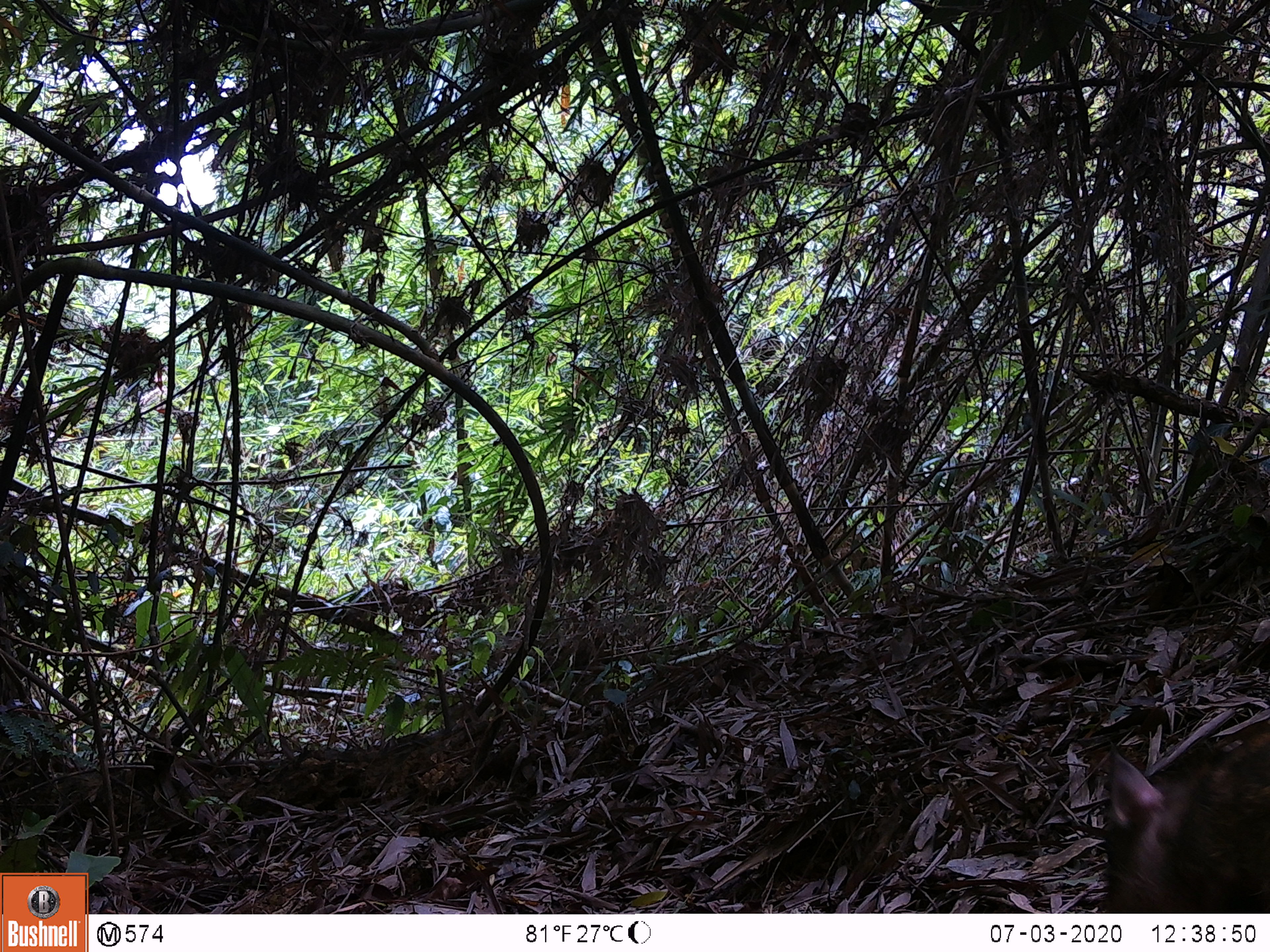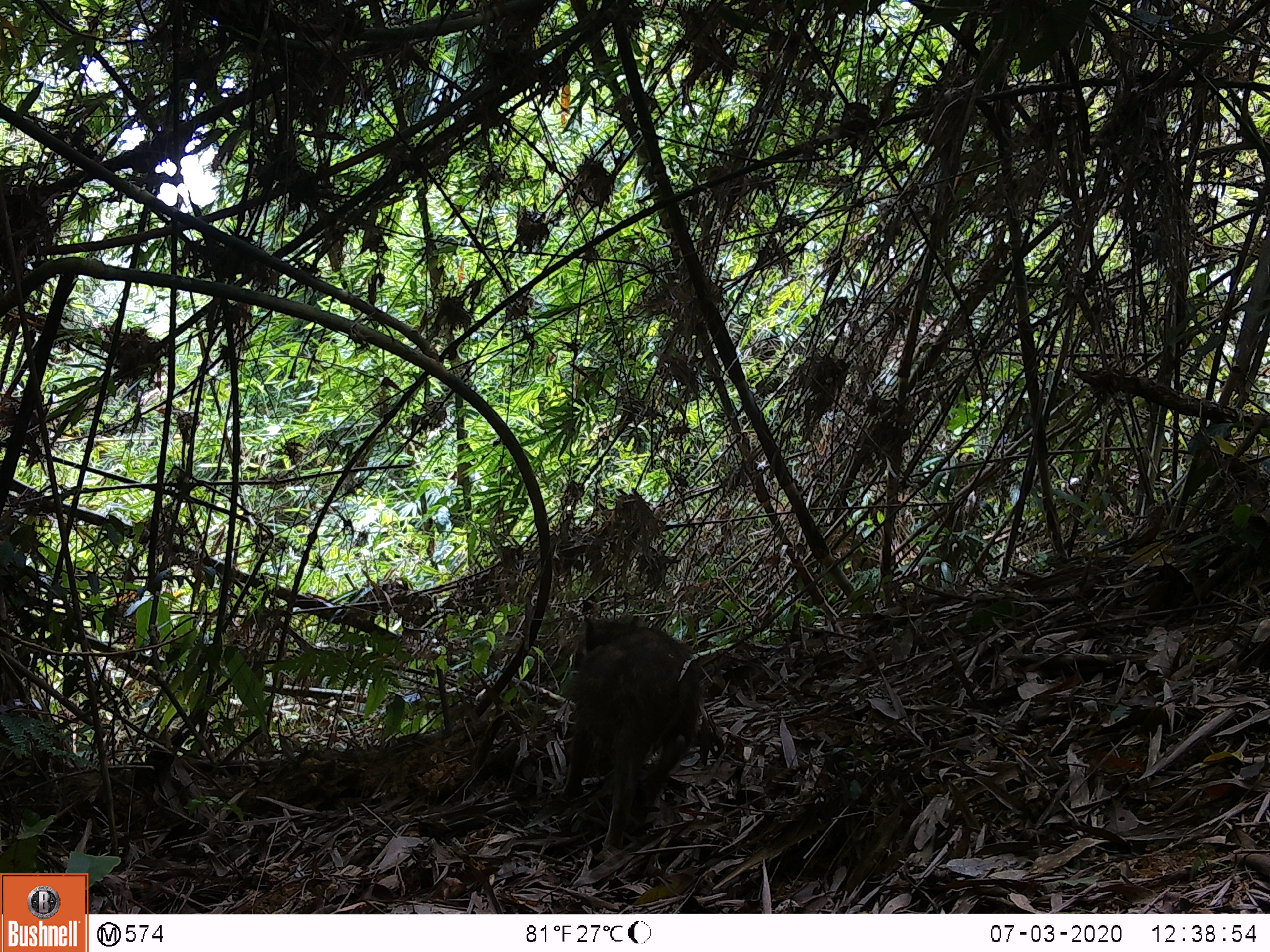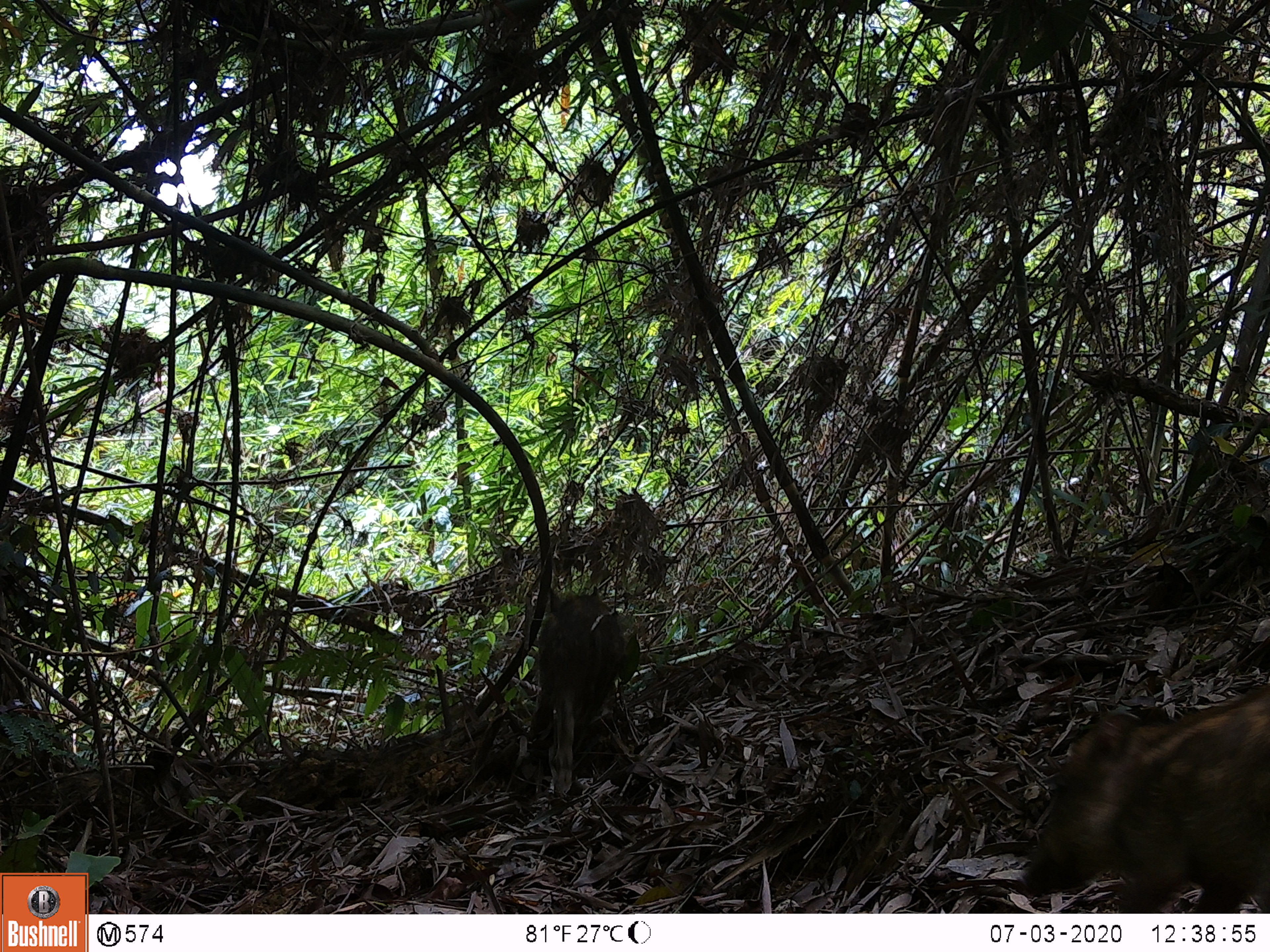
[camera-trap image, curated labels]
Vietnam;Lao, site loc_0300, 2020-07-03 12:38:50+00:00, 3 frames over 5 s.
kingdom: Animalia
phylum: Chordata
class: Mammalia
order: Artiodactyla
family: Suidae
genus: Sus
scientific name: Sus scrofa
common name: eurasian wild pig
Eurasian wild pig (Sus scrofa). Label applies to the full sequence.